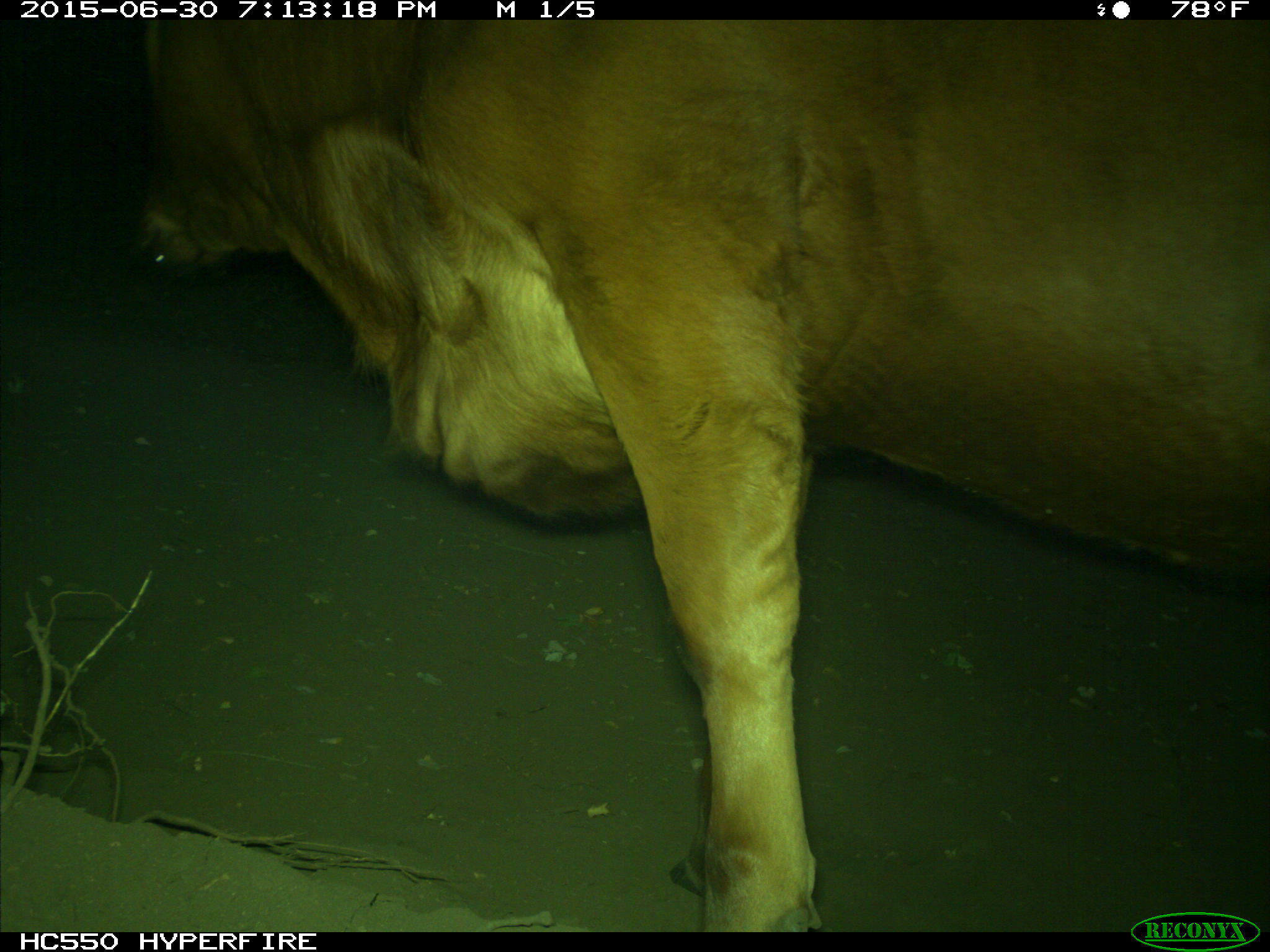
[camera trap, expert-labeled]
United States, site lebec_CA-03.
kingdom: Animalia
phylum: Chordata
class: Mammalia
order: Artiodactyla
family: Bovidae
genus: Bos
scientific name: Bos taurus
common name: domestic cow